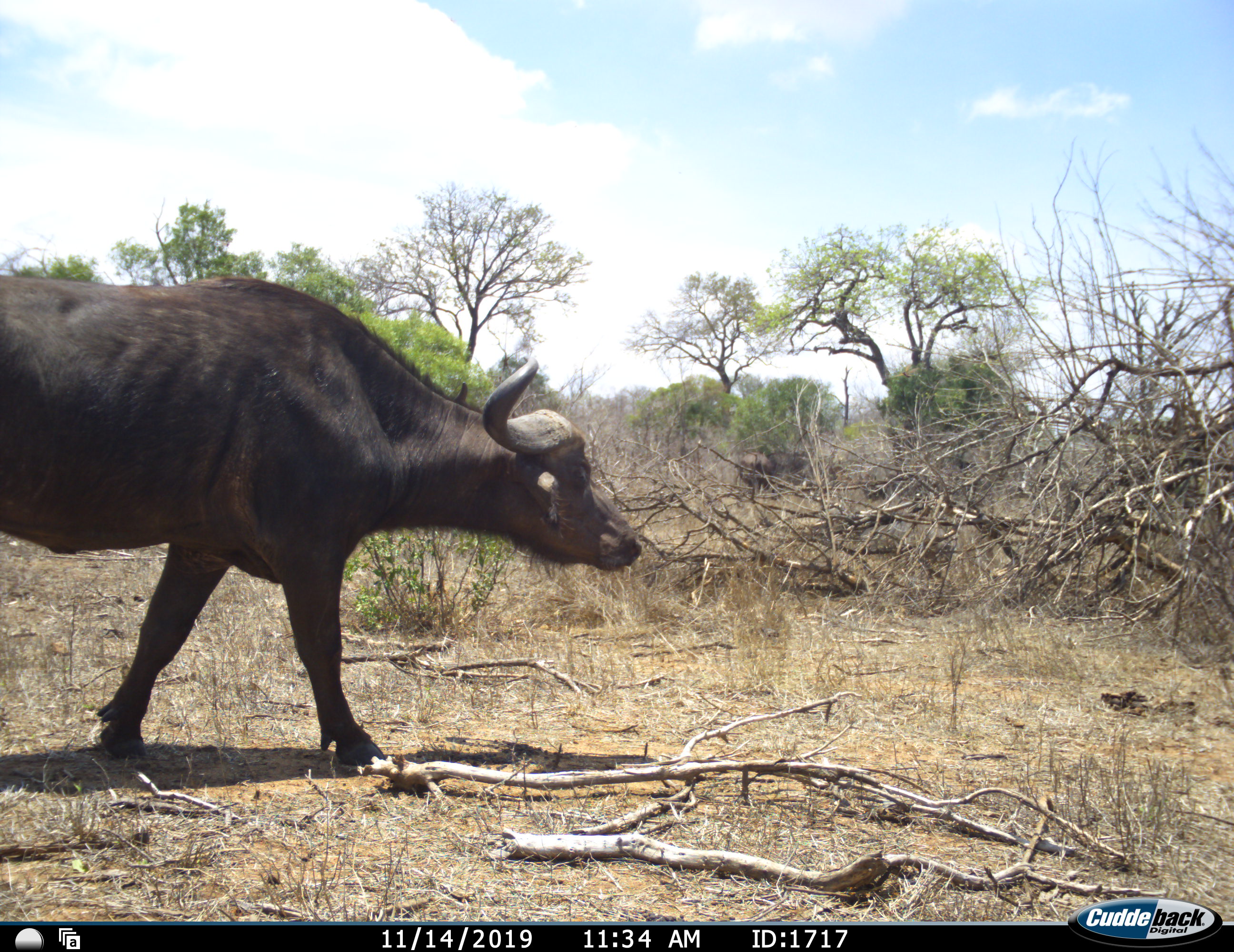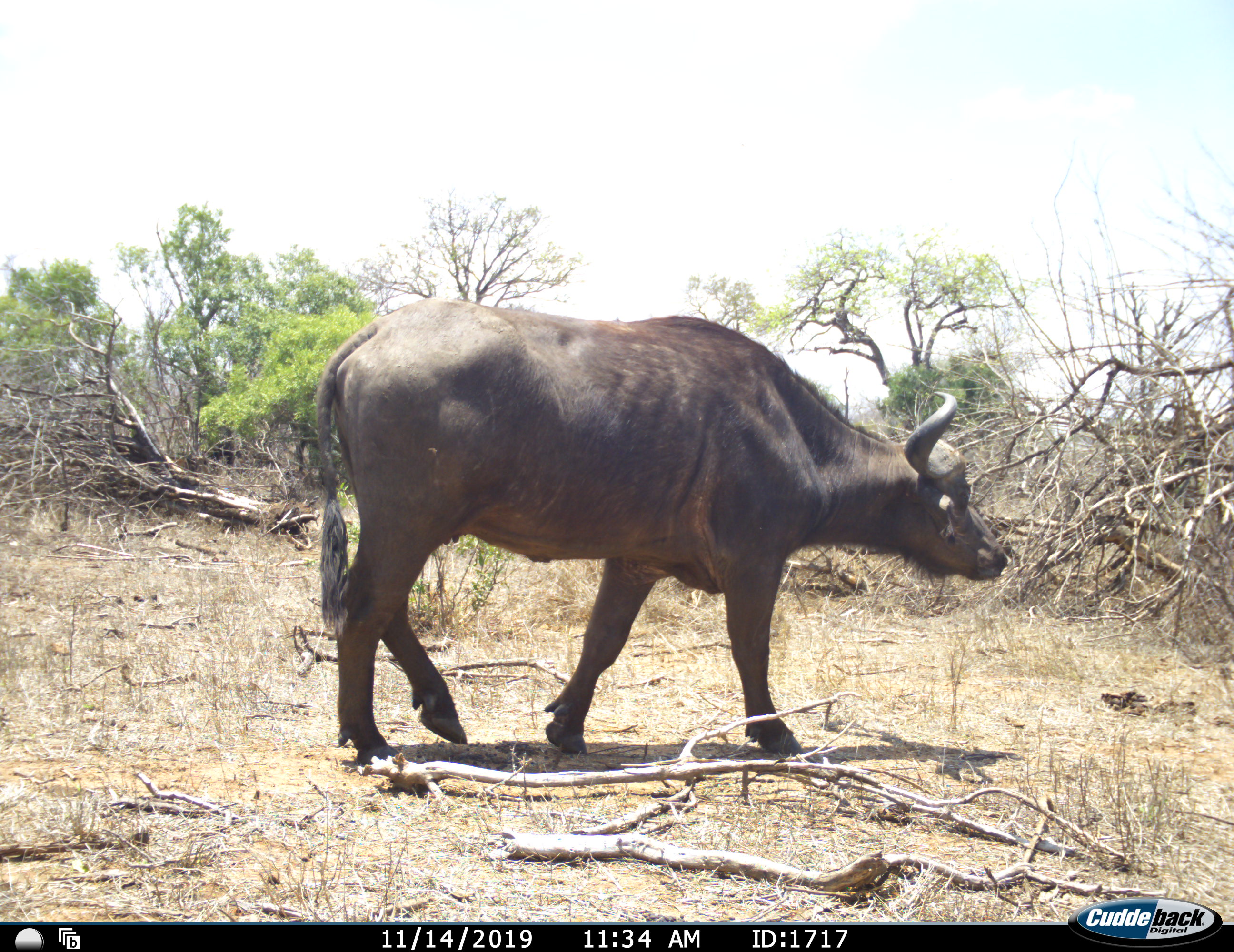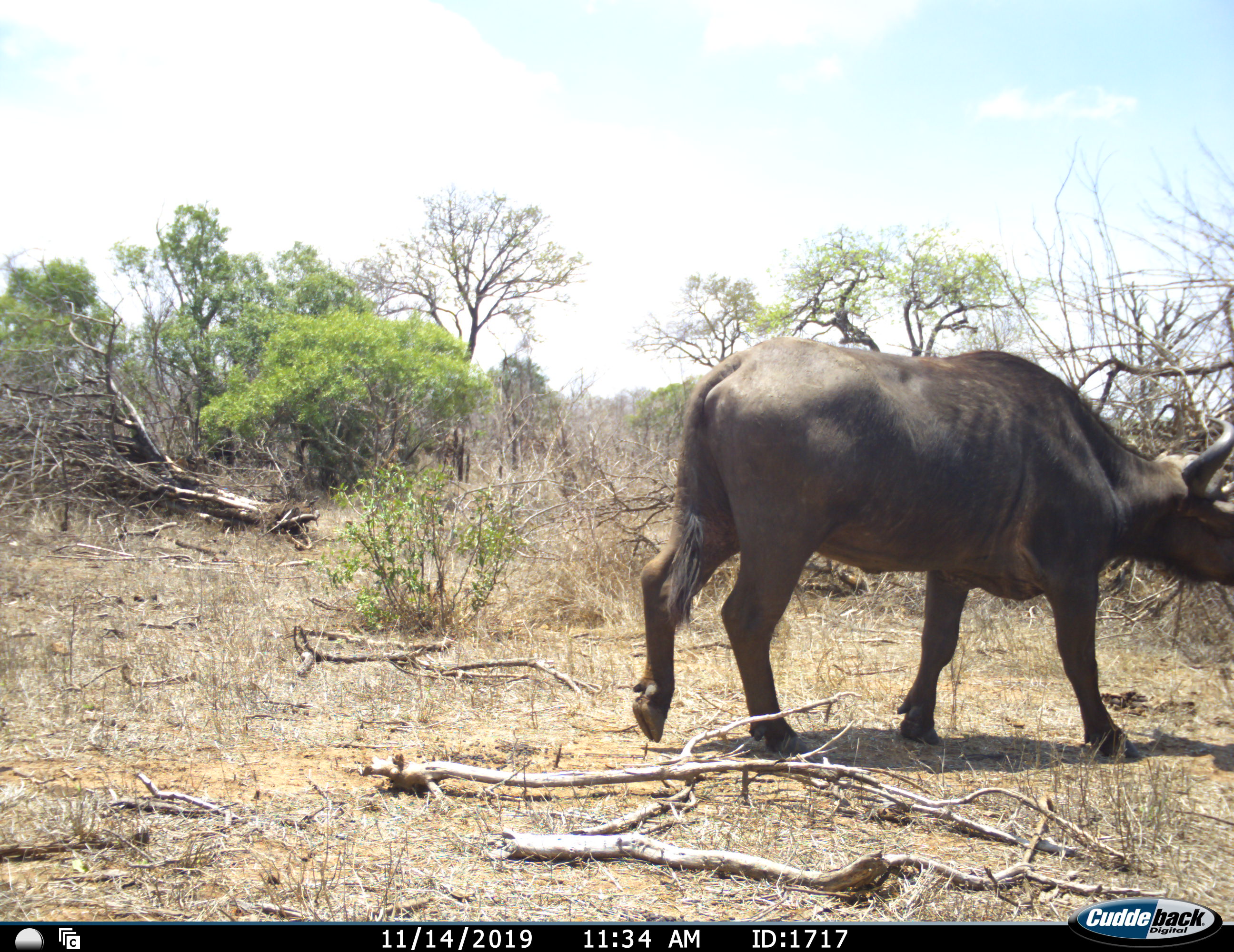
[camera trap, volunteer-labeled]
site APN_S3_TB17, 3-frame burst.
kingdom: Animalia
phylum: Chordata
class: Mammalia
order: Artiodactyla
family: Bovidae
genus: Syncerus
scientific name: Syncerus caffer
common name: african buffalo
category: buffalo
Buffalo (african buffalo) (Syncerus caffer), count 1. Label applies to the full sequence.